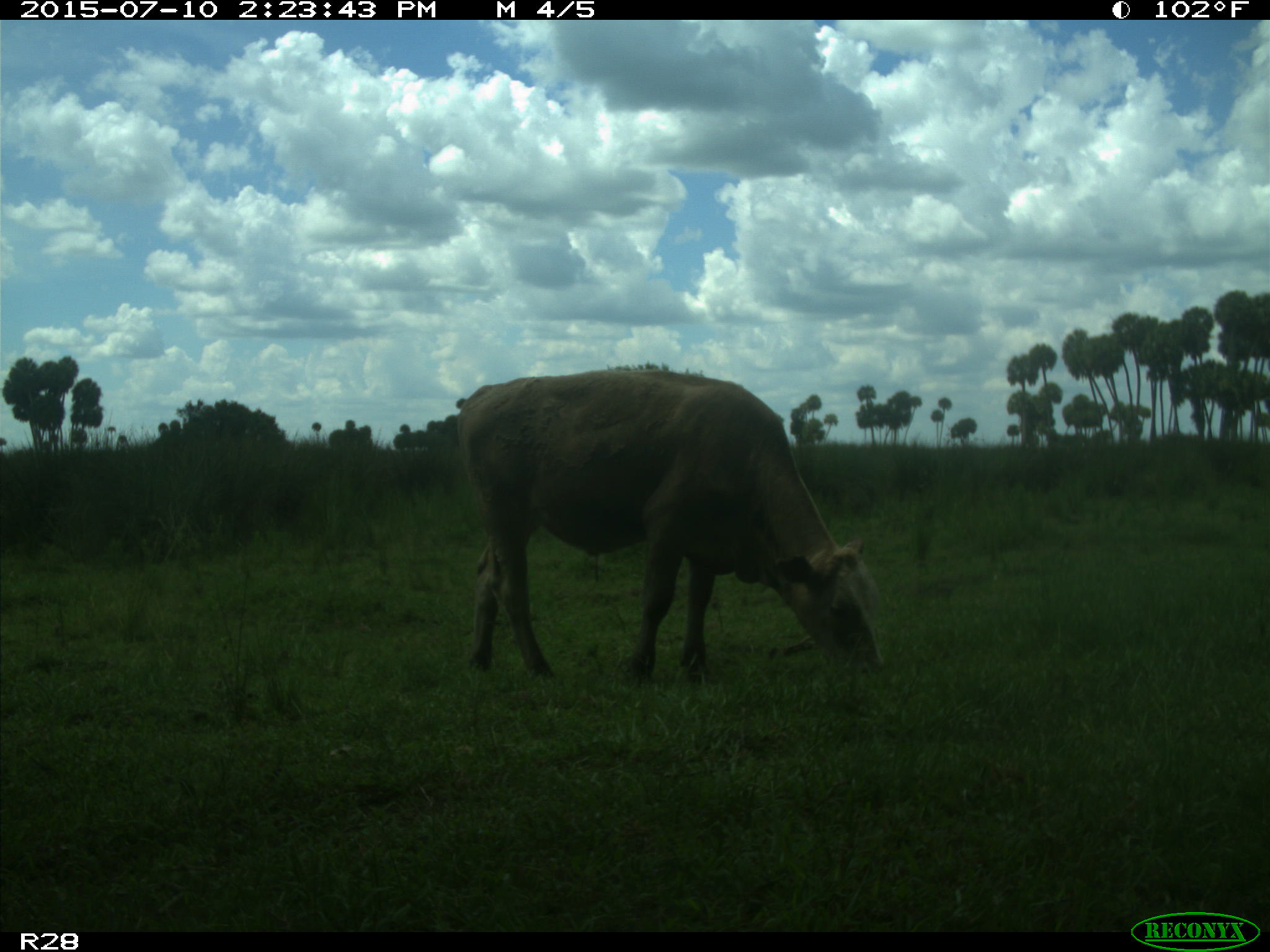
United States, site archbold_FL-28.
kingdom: Animalia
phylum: Chordata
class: Mammalia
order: Artiodactyla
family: Bovidae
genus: Bos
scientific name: Bos taurus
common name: domestic cow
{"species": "Bos taurus (domestic cow)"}